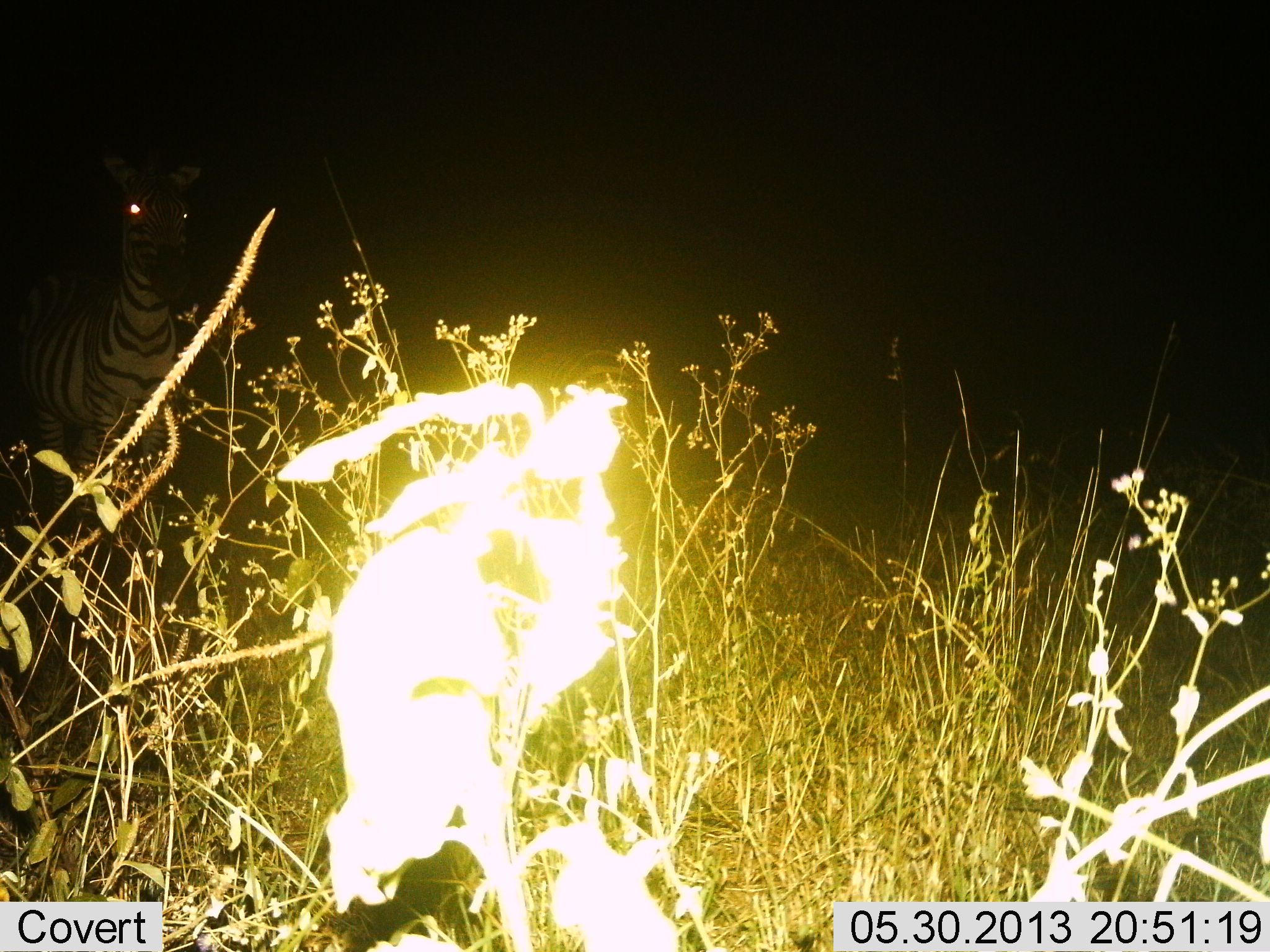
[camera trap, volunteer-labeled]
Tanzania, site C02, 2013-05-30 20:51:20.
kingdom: Animalia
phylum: Chordata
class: Mammalia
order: Perissodactyla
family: Equidae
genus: Equus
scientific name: Equus quagga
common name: plains zebra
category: zebra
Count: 1.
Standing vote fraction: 100%.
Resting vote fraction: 0%.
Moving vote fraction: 0%.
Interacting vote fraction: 0%.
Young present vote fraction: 0%.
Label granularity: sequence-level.